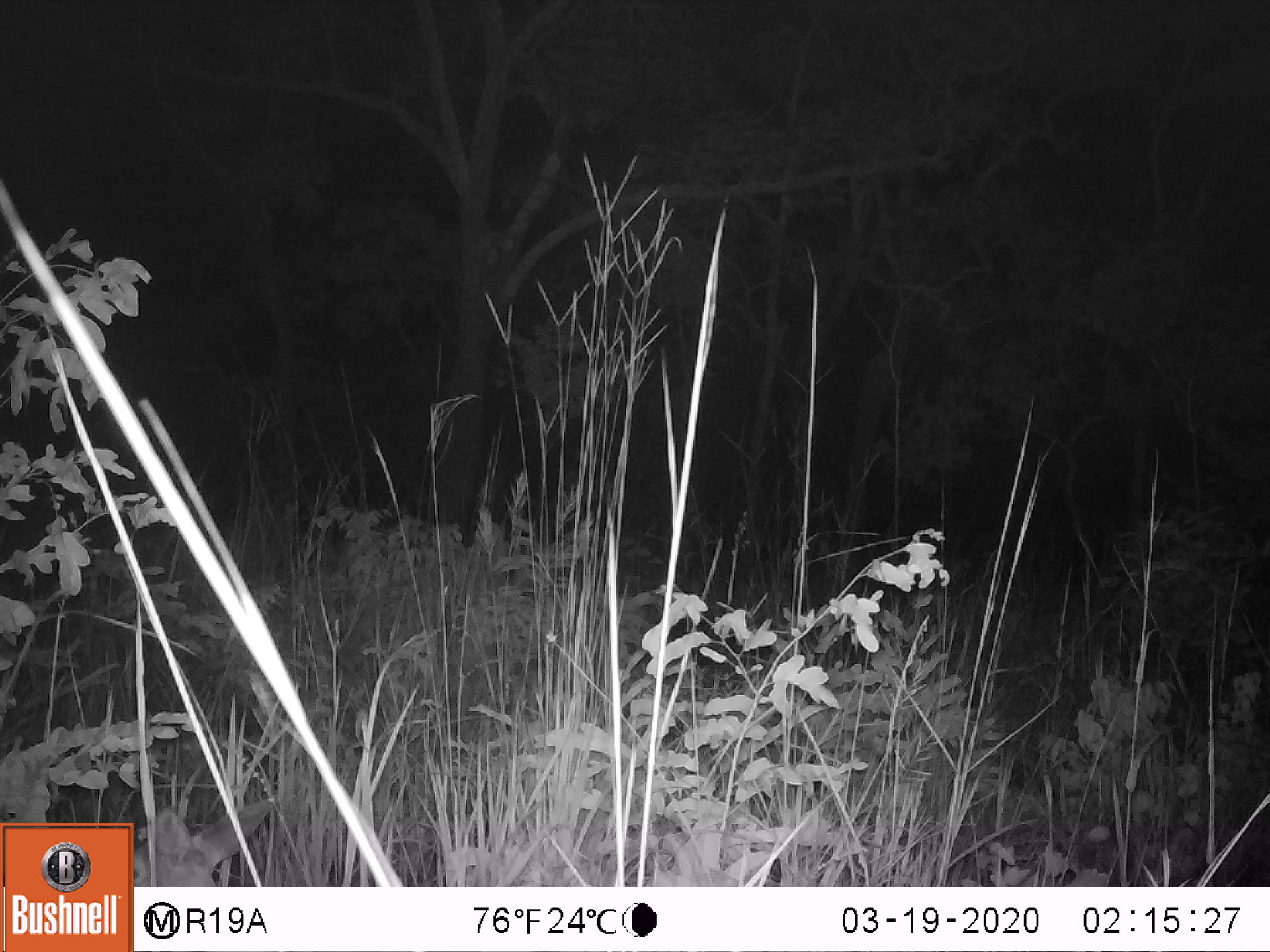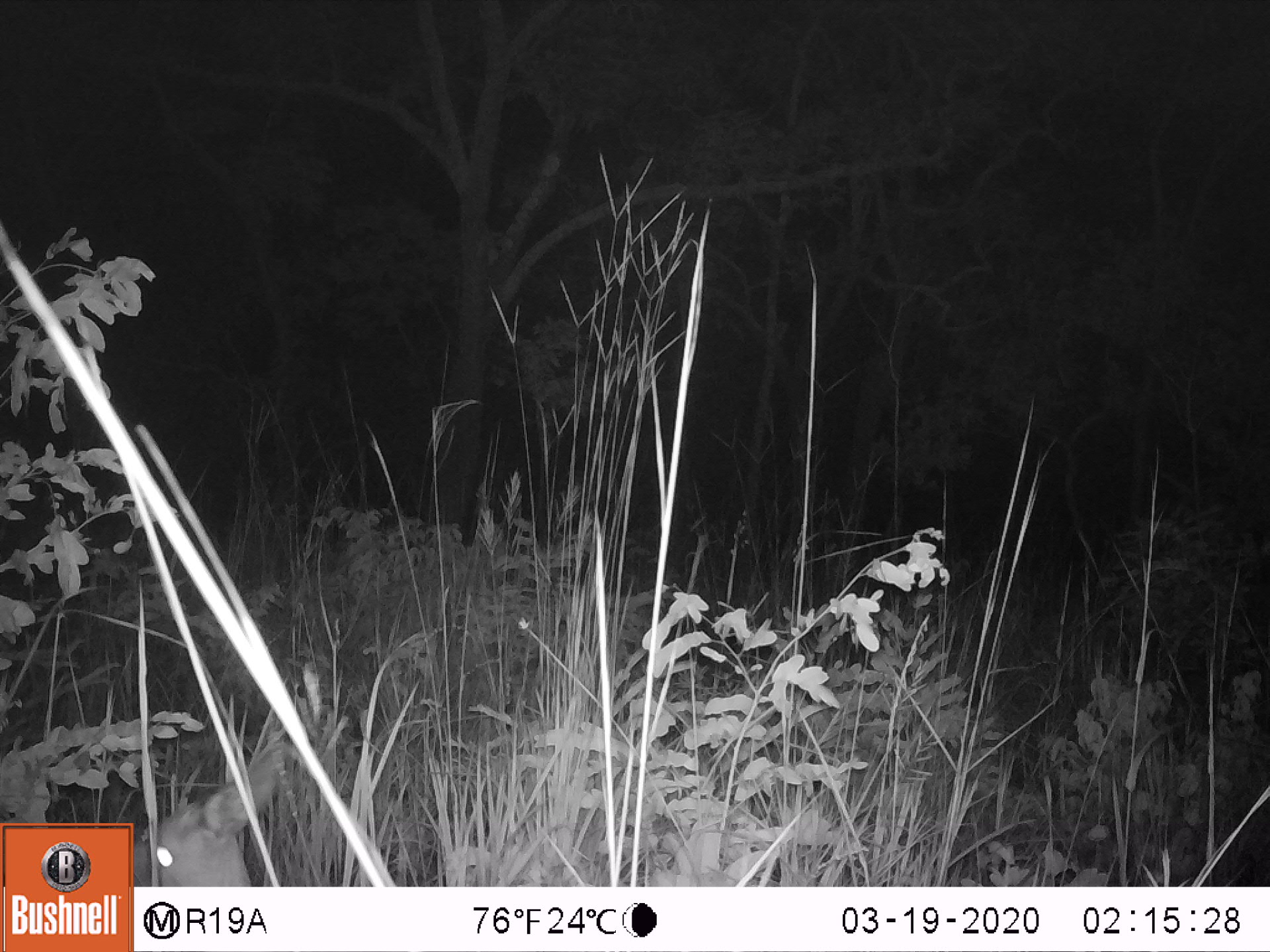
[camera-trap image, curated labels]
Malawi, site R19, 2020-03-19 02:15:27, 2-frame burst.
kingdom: Animalia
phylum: Chordata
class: Mammalia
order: Artiodactyla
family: Bovidae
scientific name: Antilopinae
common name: small antelope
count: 1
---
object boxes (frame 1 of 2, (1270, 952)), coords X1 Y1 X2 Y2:
small antelope: 134 787 282 885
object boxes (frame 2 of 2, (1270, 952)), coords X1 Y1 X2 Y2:
small antelope: 132 745 292 883